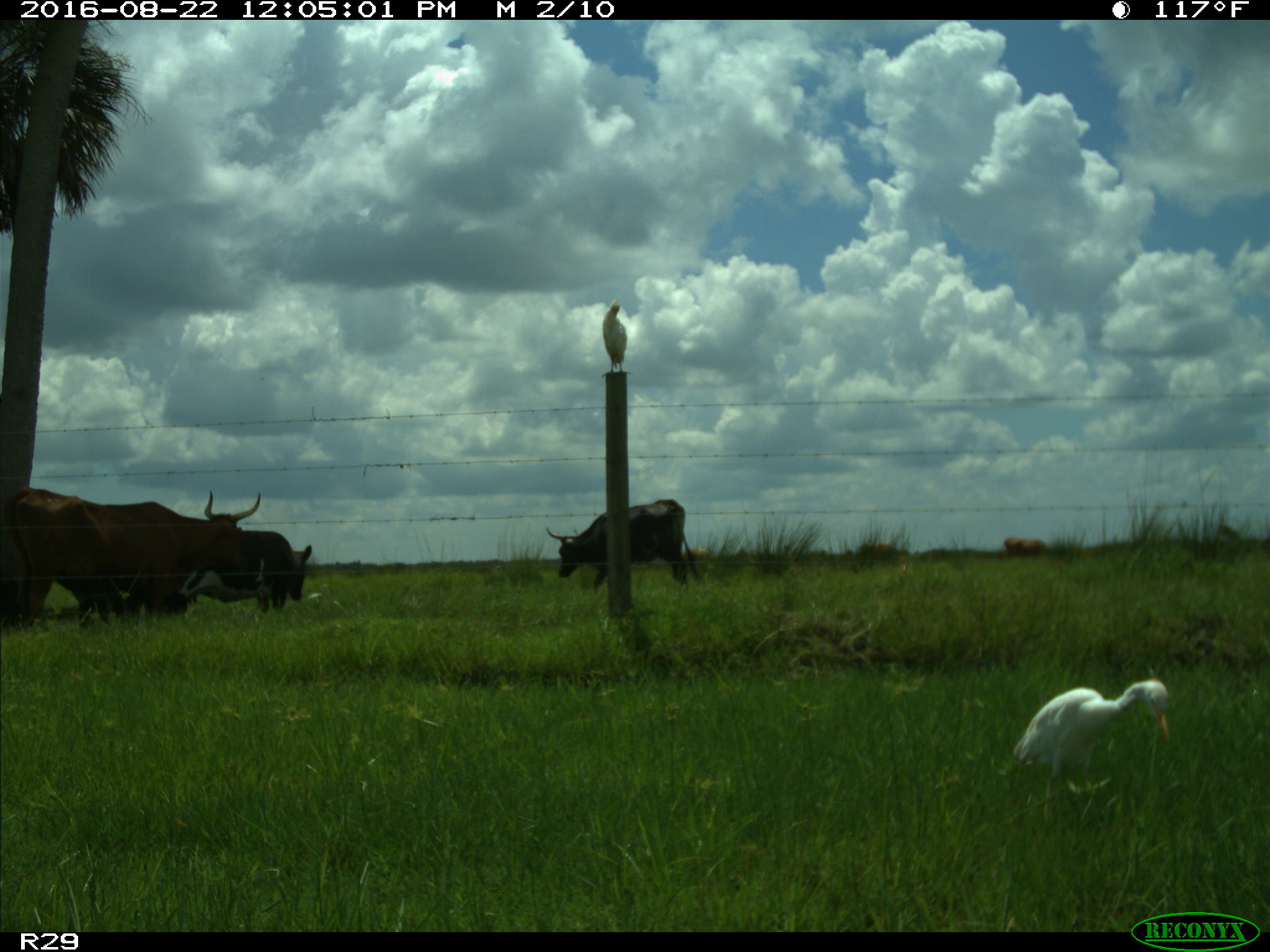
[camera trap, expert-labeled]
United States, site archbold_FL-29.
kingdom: Animalia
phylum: Chordata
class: Mammalia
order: Artiodactyla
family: Bovidae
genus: Bos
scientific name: Bos taurus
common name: domestic cow